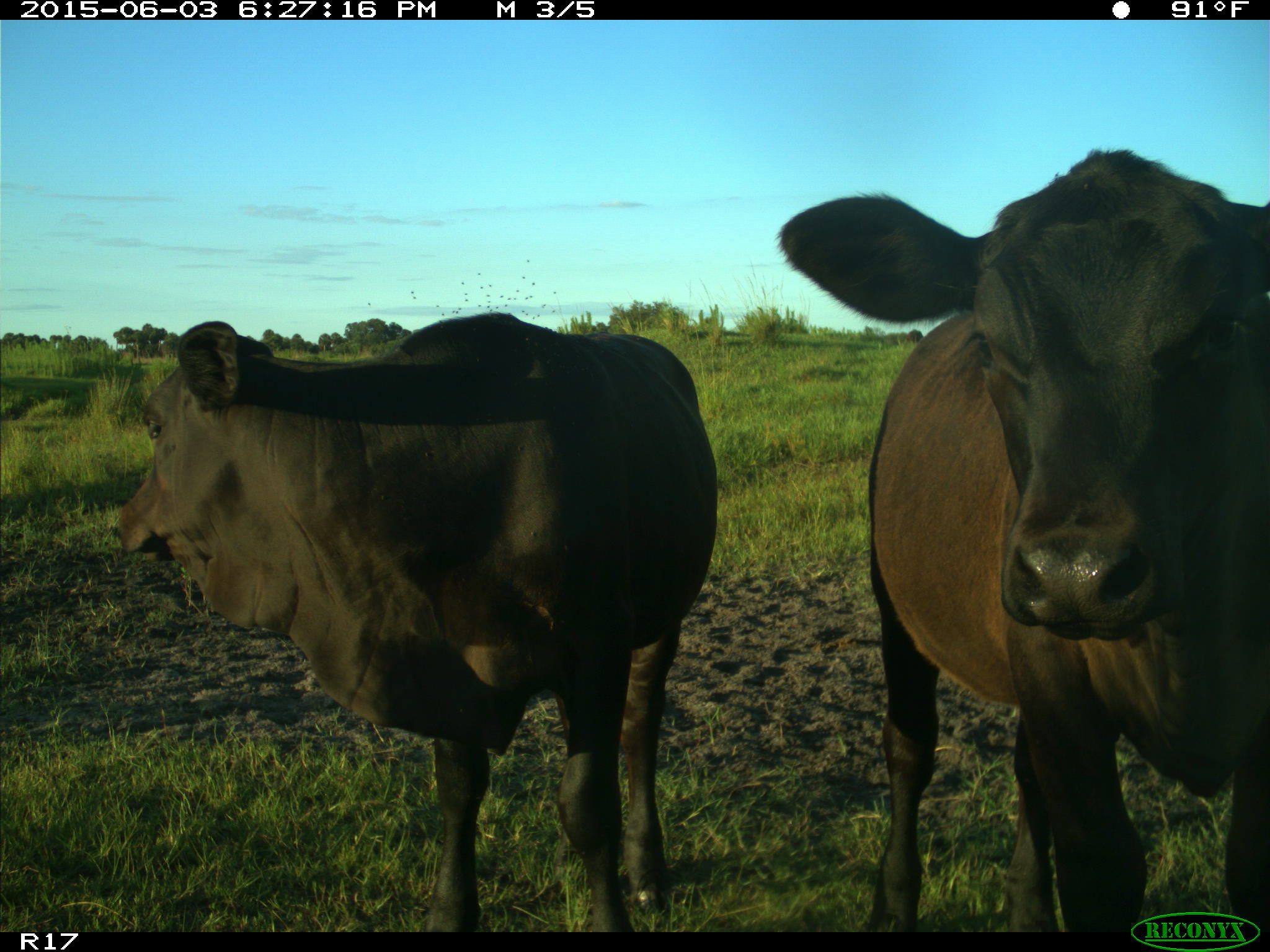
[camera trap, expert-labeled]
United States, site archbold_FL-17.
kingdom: Animalia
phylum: Chordata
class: Mammalia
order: Artiodactyla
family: Bovidae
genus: Bos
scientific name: Bos taurus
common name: domestic cow